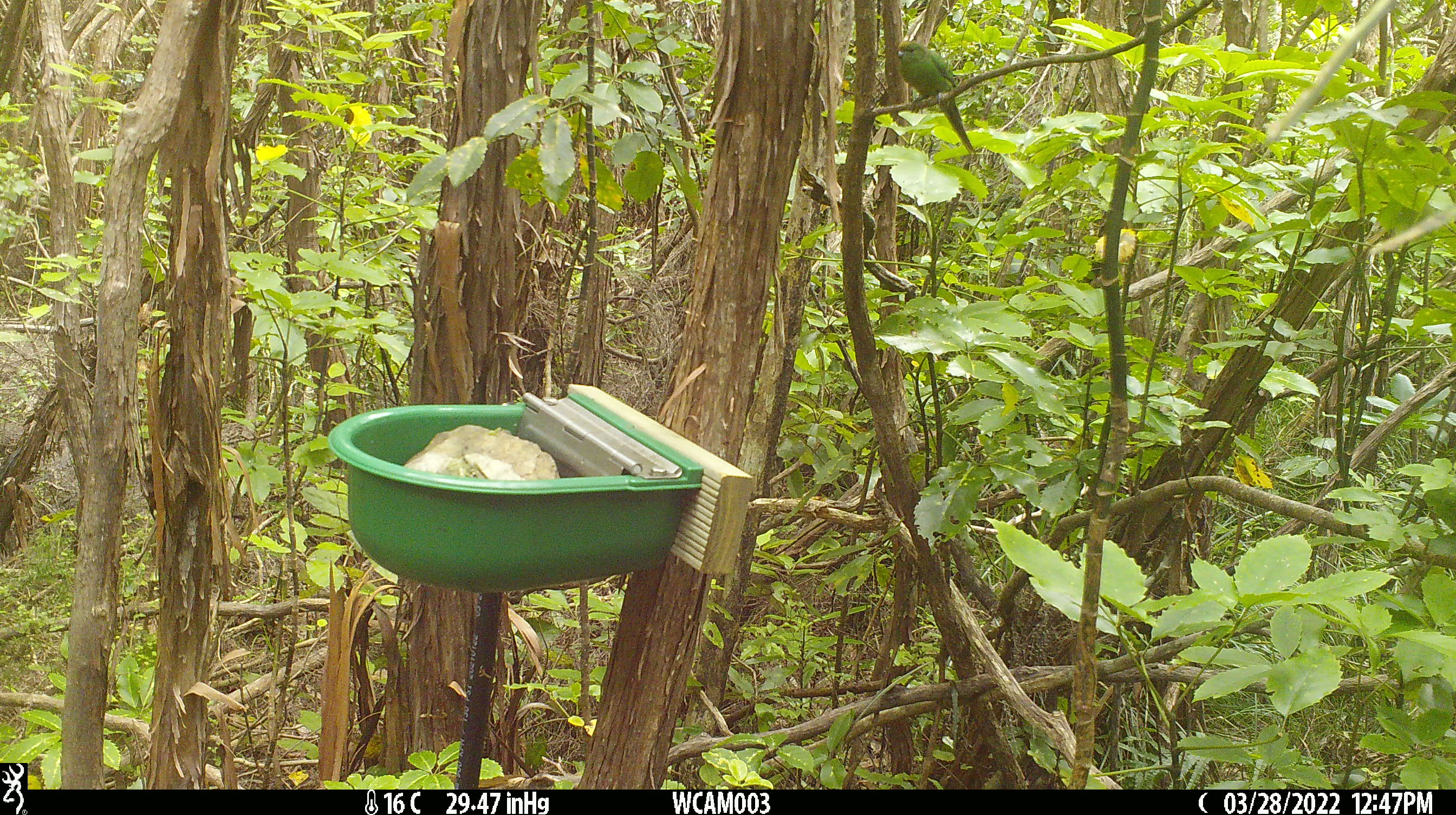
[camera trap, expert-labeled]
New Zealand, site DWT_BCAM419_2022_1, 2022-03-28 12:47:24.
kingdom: Animalia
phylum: Chordata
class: Aves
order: Psittaciformes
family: Psittaculidae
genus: Cyanoramphus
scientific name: Cyanoramphus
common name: parakeet